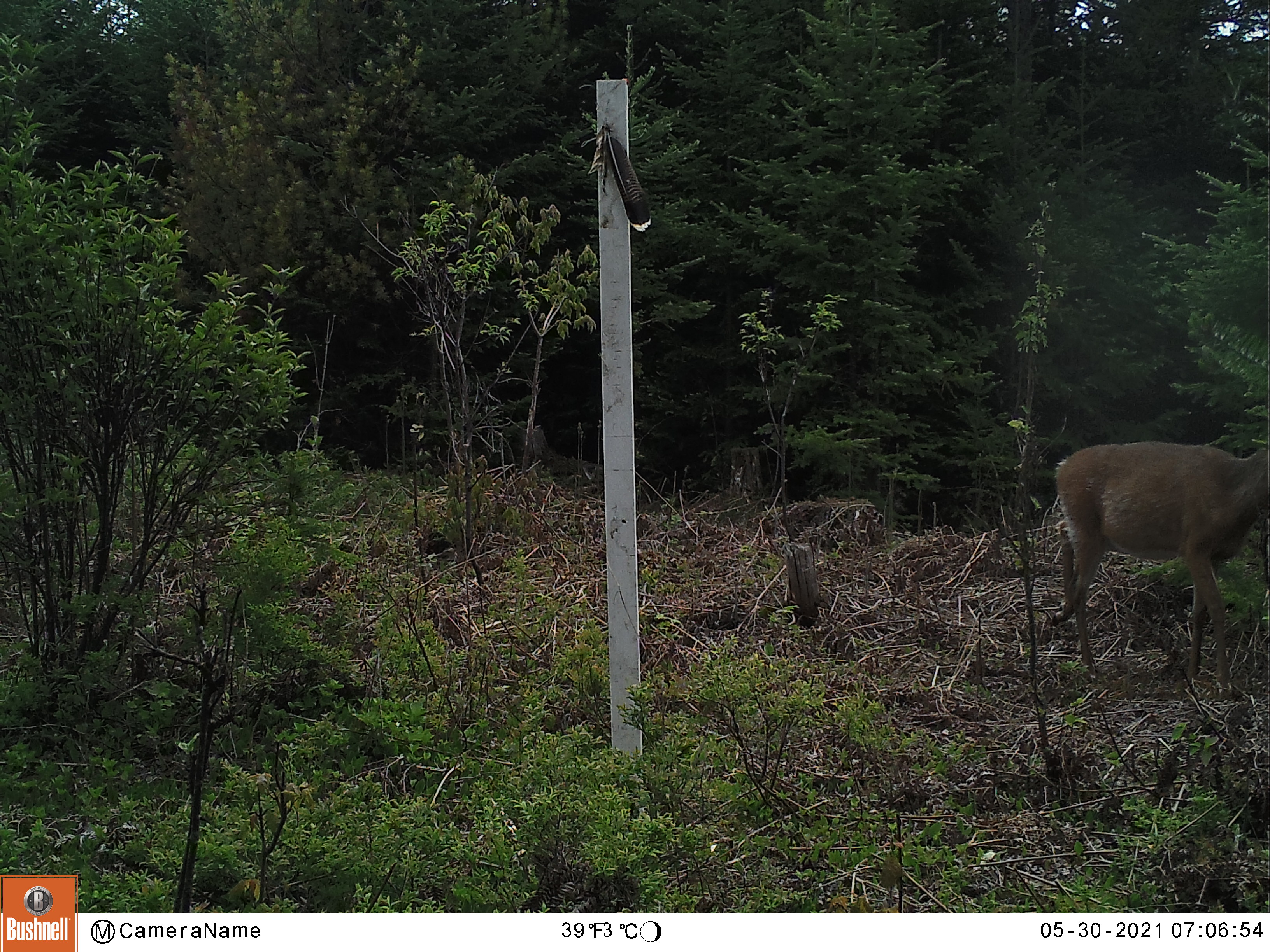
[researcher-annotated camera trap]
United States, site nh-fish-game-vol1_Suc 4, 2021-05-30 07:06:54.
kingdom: Animalia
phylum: Chordata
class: Mammalia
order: Artiodactyla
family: Cervidae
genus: Odocoileus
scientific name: Odocoileus virginianus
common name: white-tailed deer